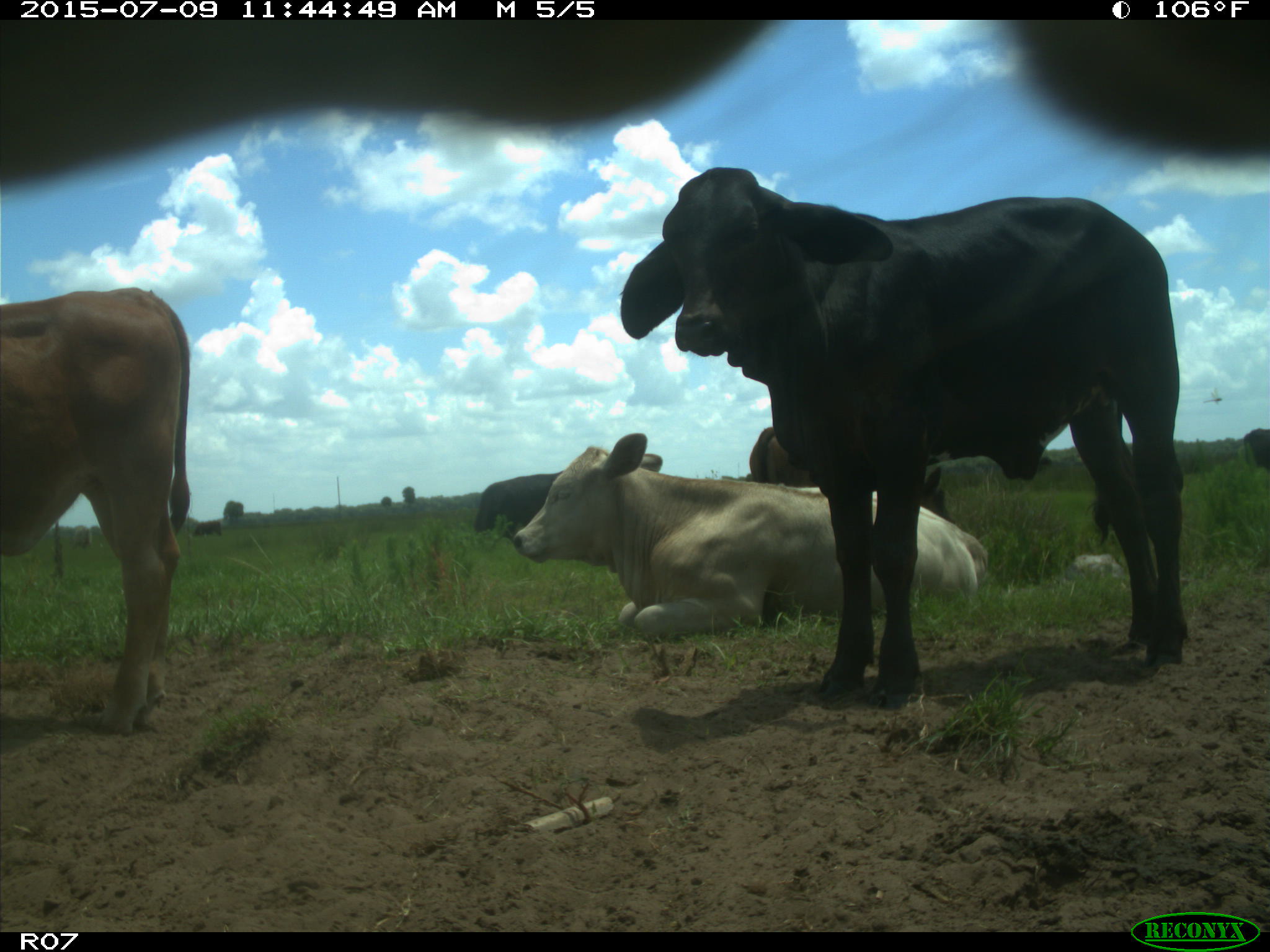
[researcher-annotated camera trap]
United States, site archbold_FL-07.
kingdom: Animalia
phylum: Chordata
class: Mammalia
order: Artiodactyla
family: Bovidae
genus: Bos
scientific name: Bos taurus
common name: domestic cow